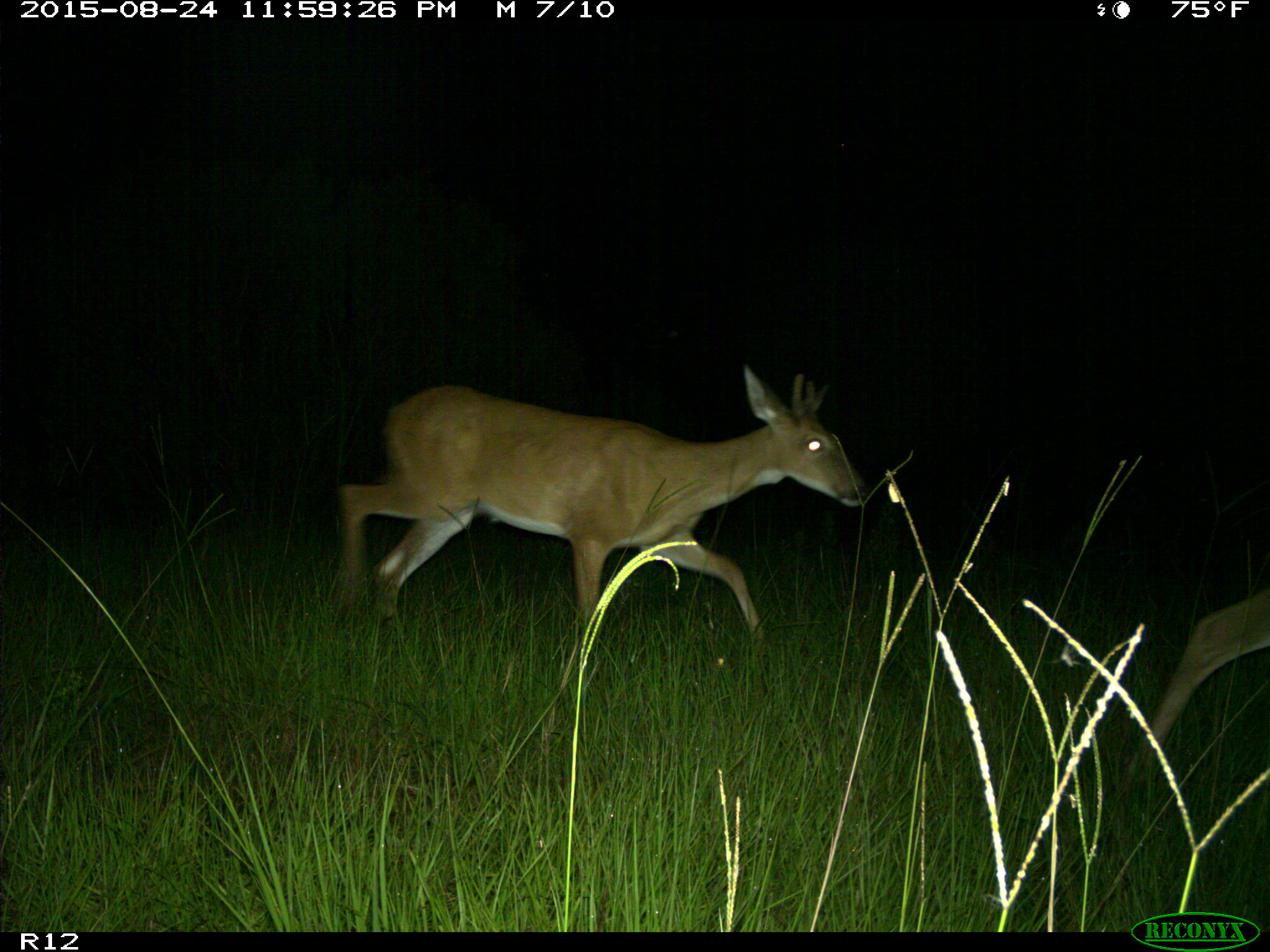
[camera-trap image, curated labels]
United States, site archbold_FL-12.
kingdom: Animalia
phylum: Chordata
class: Mammalia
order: Artiodactyla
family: Cervidae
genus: Odocoileus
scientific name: Odocoileus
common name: deer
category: unidentified deer